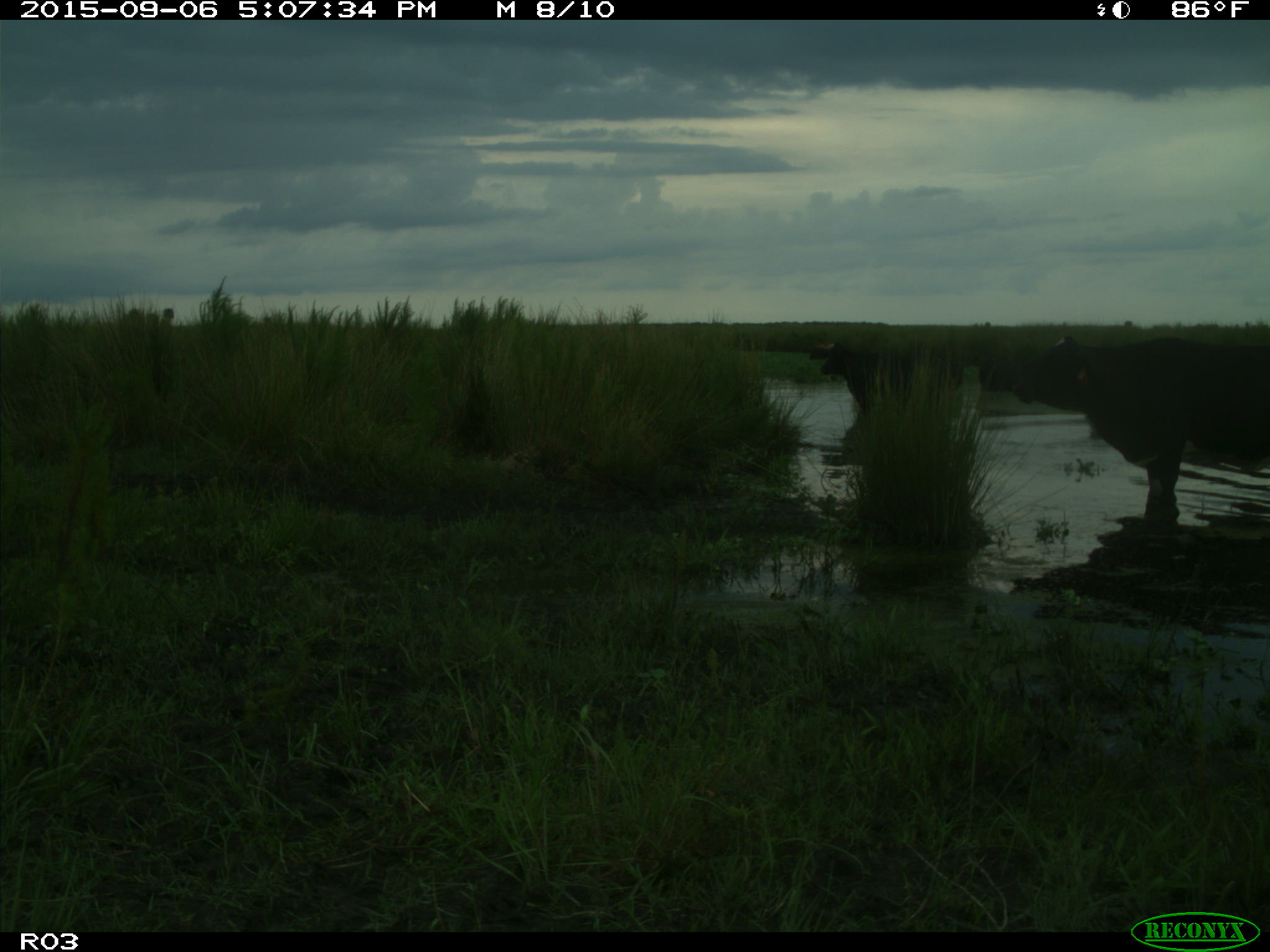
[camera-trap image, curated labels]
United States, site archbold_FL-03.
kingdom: Animalia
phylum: Chordata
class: Mammalia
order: Artiodactyla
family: Bovidae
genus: Bos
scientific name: Bos taurus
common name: domestic cow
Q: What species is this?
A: Bos taurus (domestic cow).